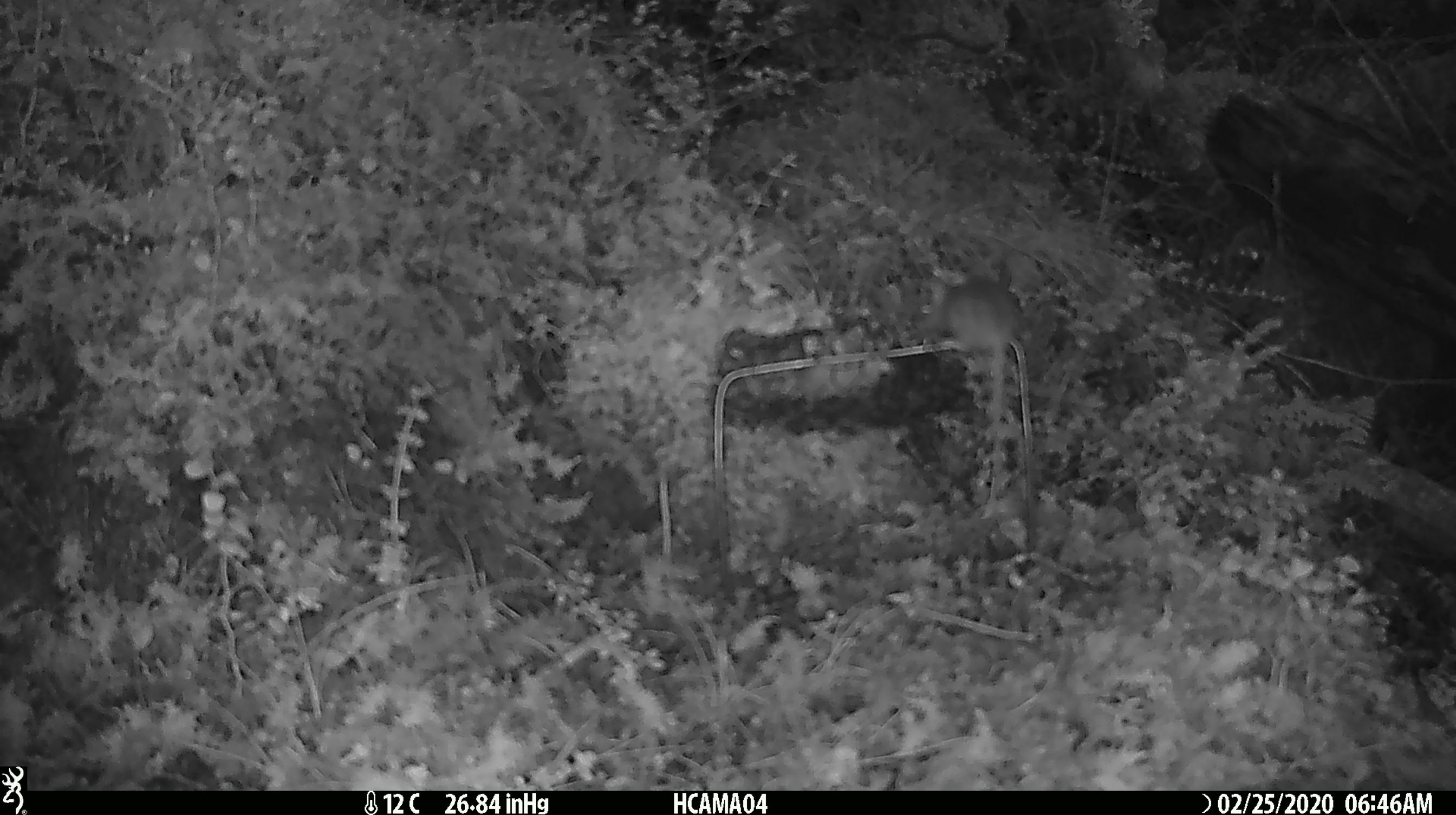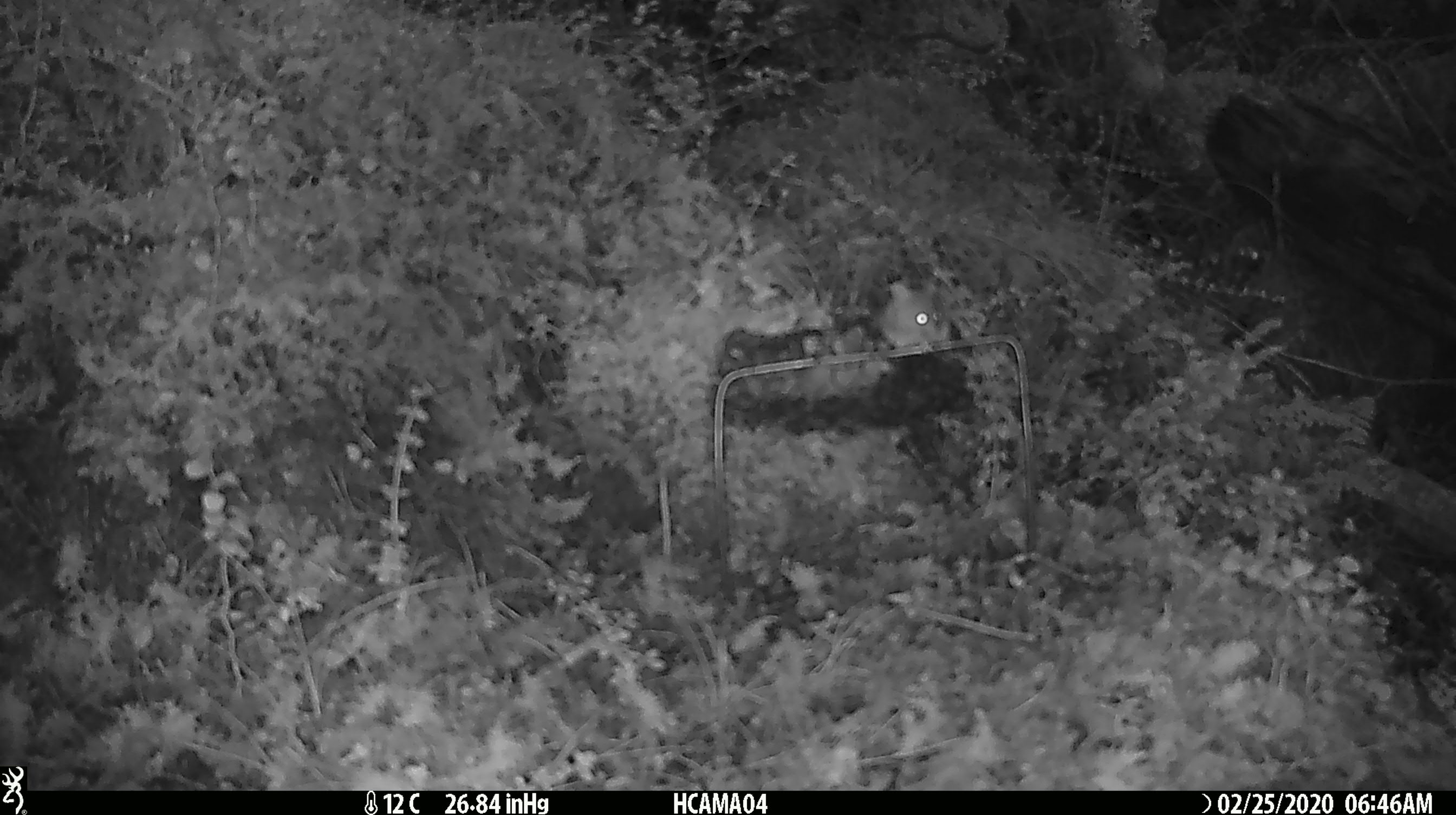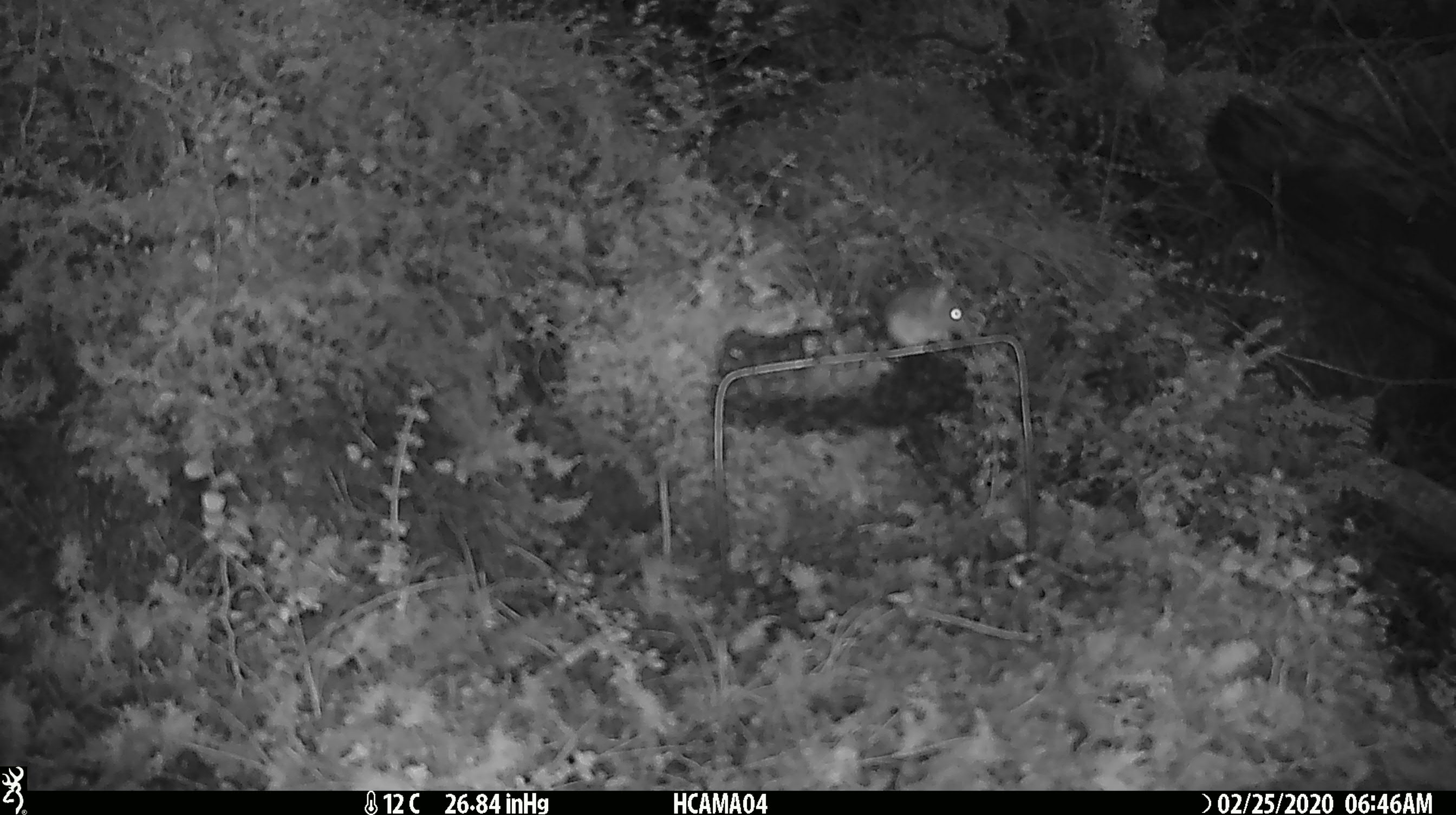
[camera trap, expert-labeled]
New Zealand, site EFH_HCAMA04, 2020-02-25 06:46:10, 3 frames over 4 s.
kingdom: Animalia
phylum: Chordata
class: Mammalia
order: Rodentia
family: Muridae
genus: Mus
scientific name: Mus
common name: mouse